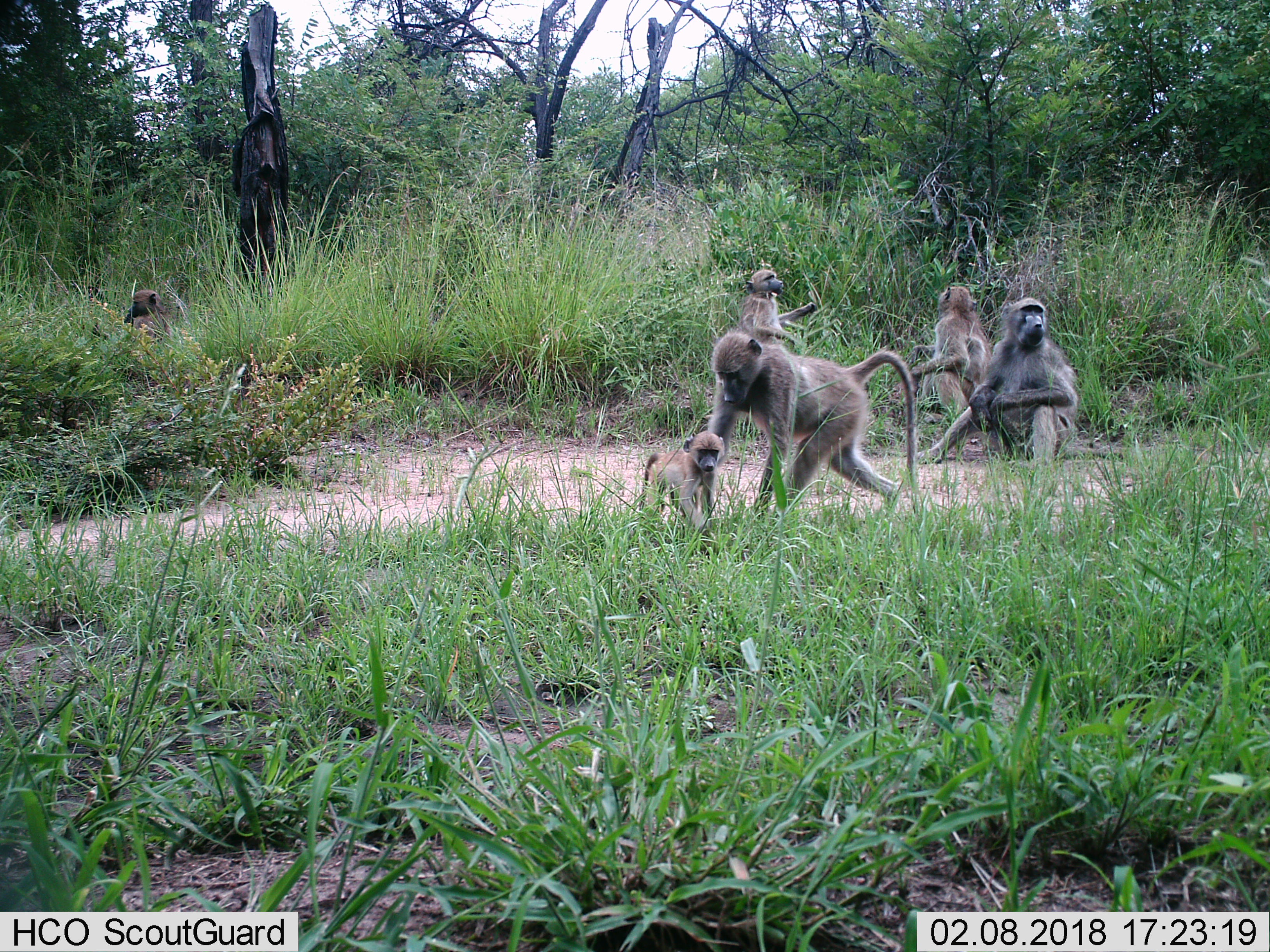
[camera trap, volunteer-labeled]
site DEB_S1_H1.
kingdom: Animalia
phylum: Chordata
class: Mammalia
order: Primates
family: Cercopithecidae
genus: Papio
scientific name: Papio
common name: baboon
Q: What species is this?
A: Baboon (Papio).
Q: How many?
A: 6.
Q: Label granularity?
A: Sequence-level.